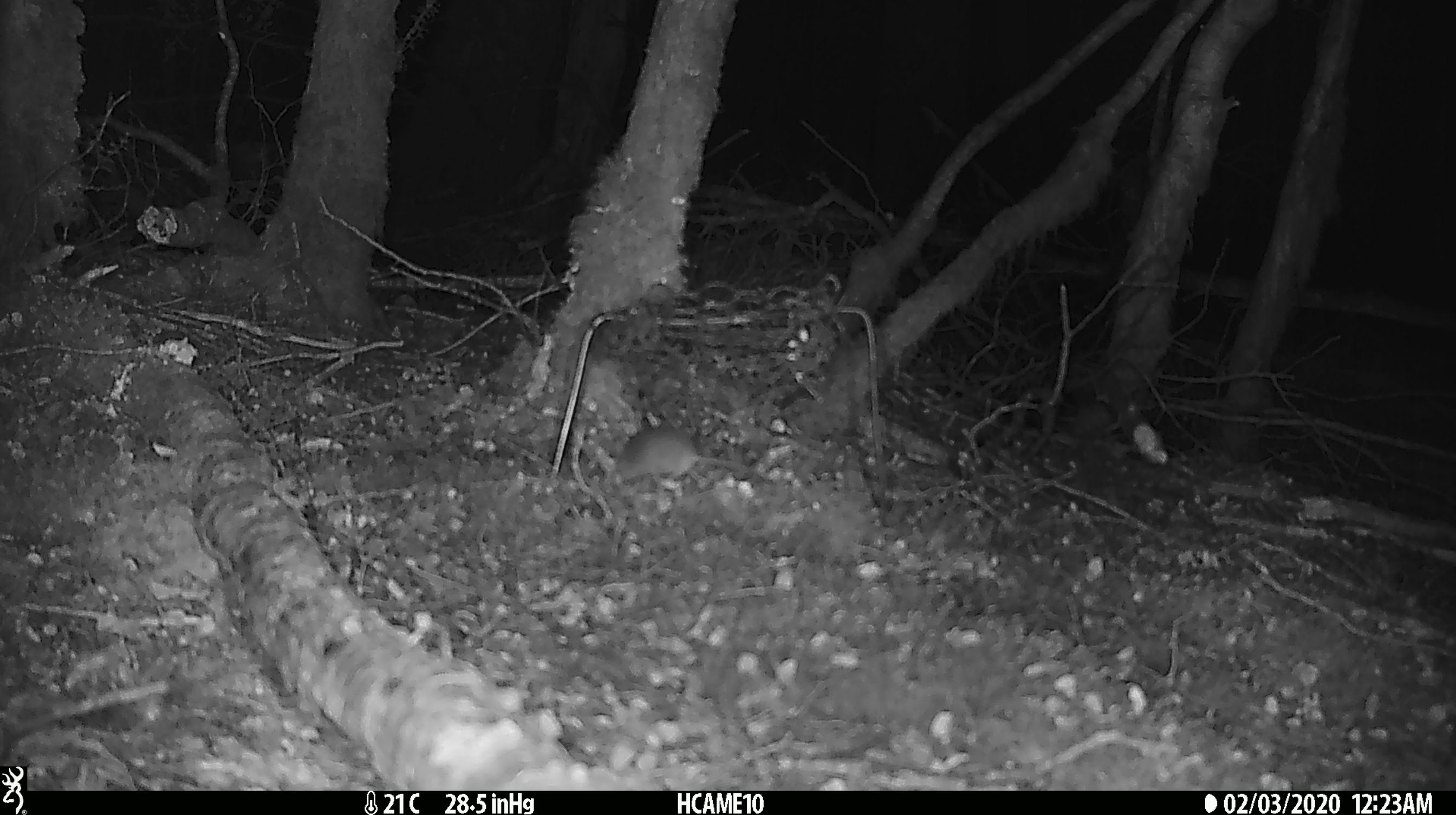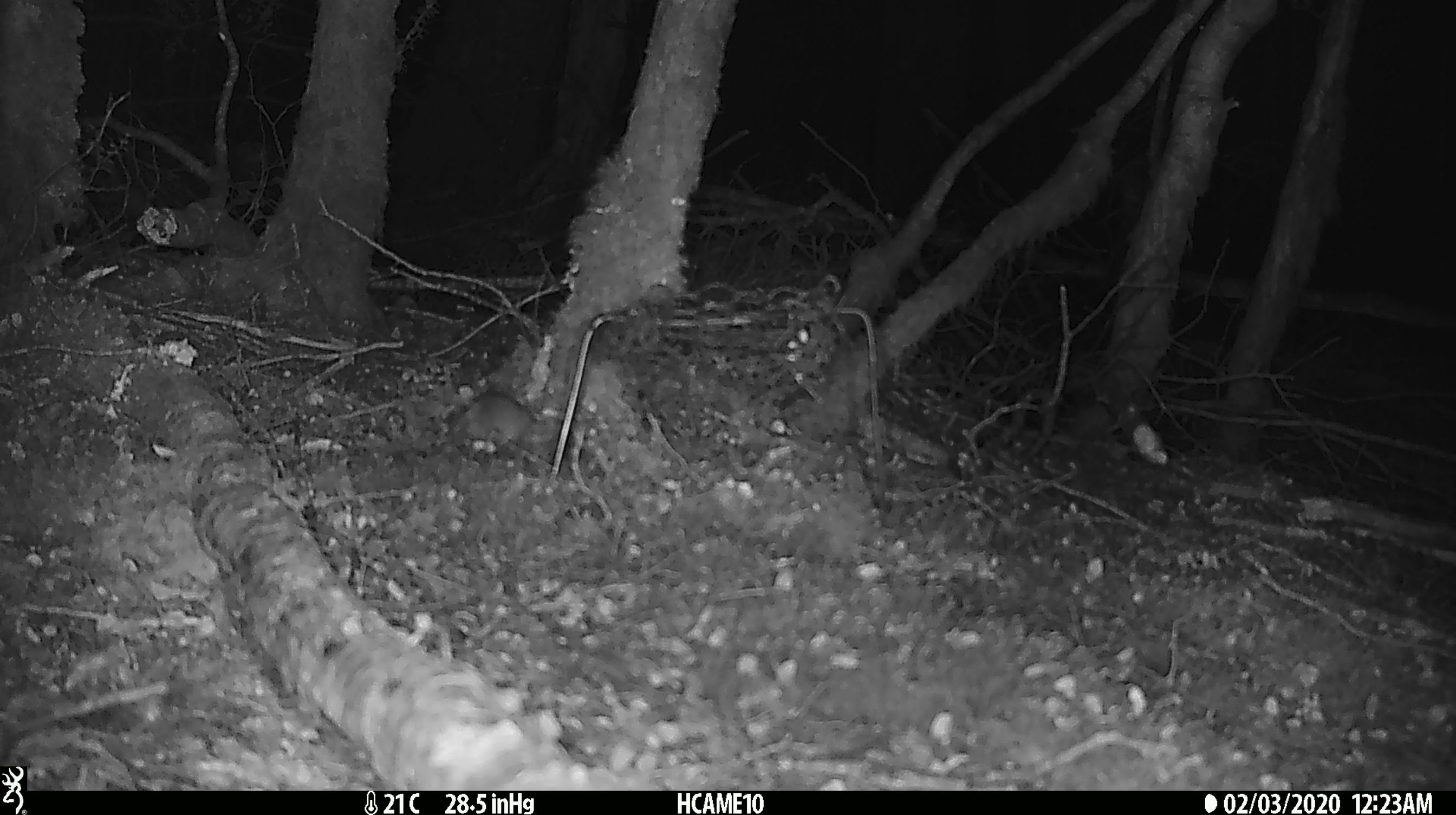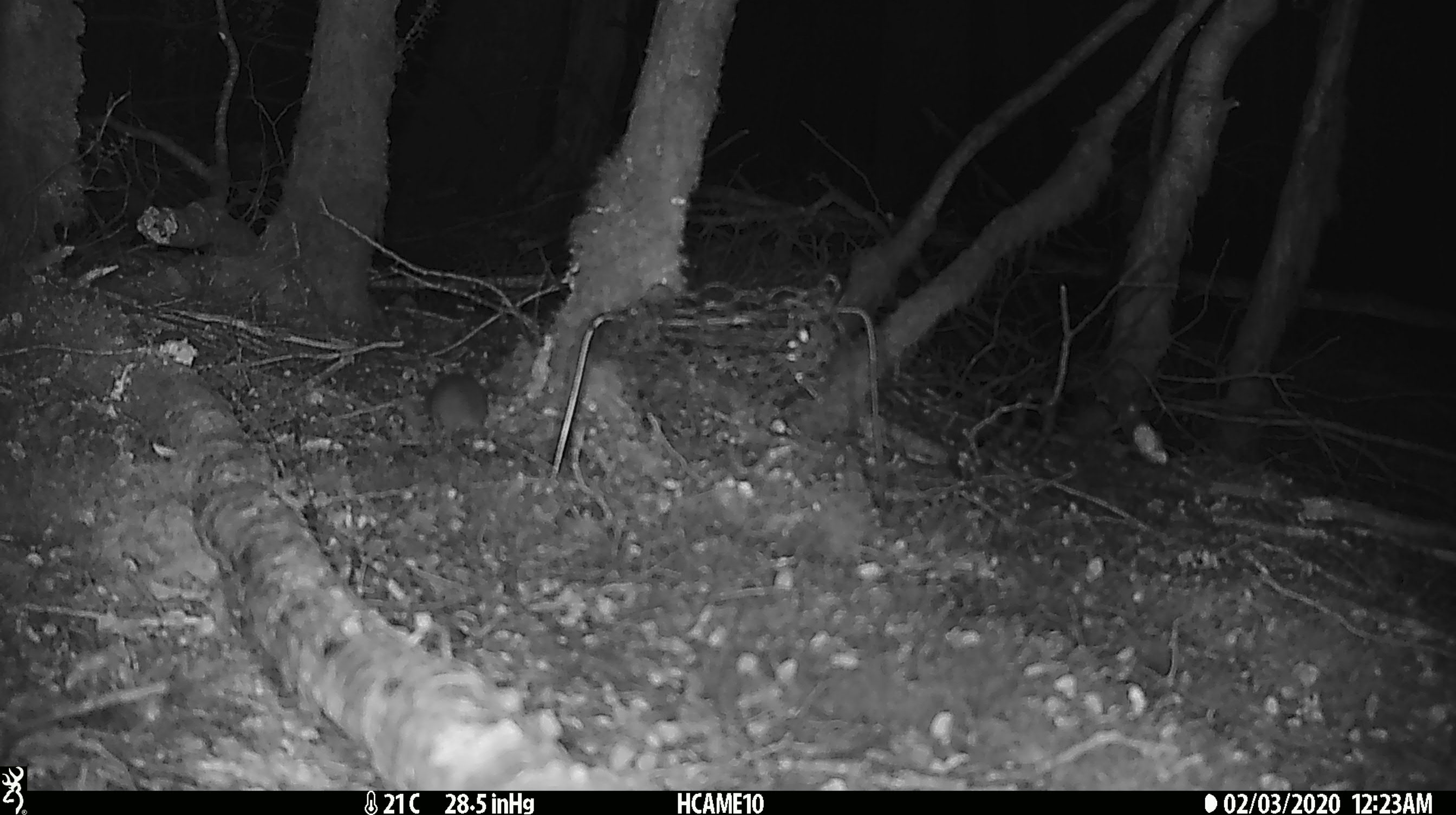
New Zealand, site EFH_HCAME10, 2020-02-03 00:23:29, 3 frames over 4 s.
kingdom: Animalia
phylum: Chordata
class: Mammalia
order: Rodentia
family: Muridae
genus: Mus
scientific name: Mus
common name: mouse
Mouse (Mus).